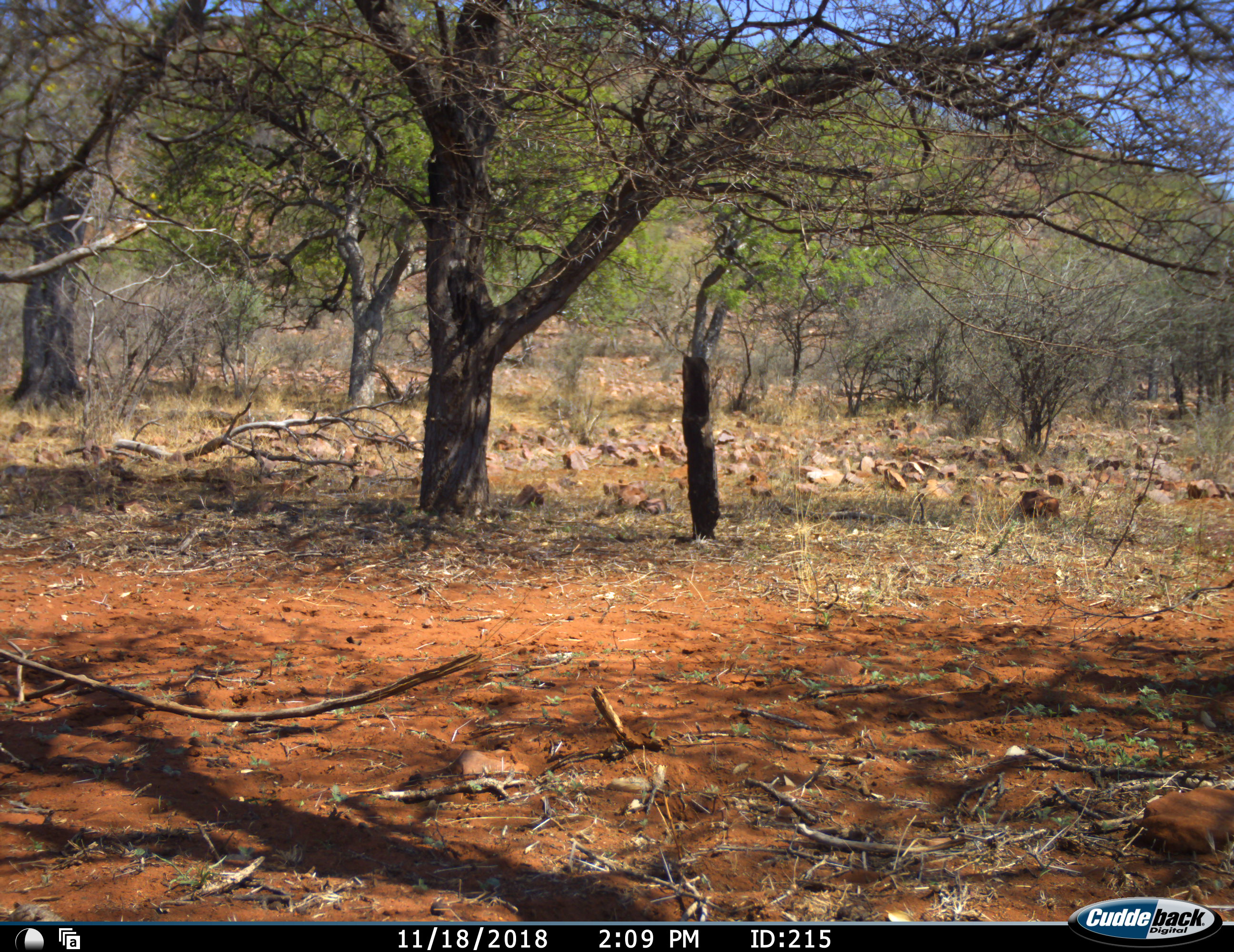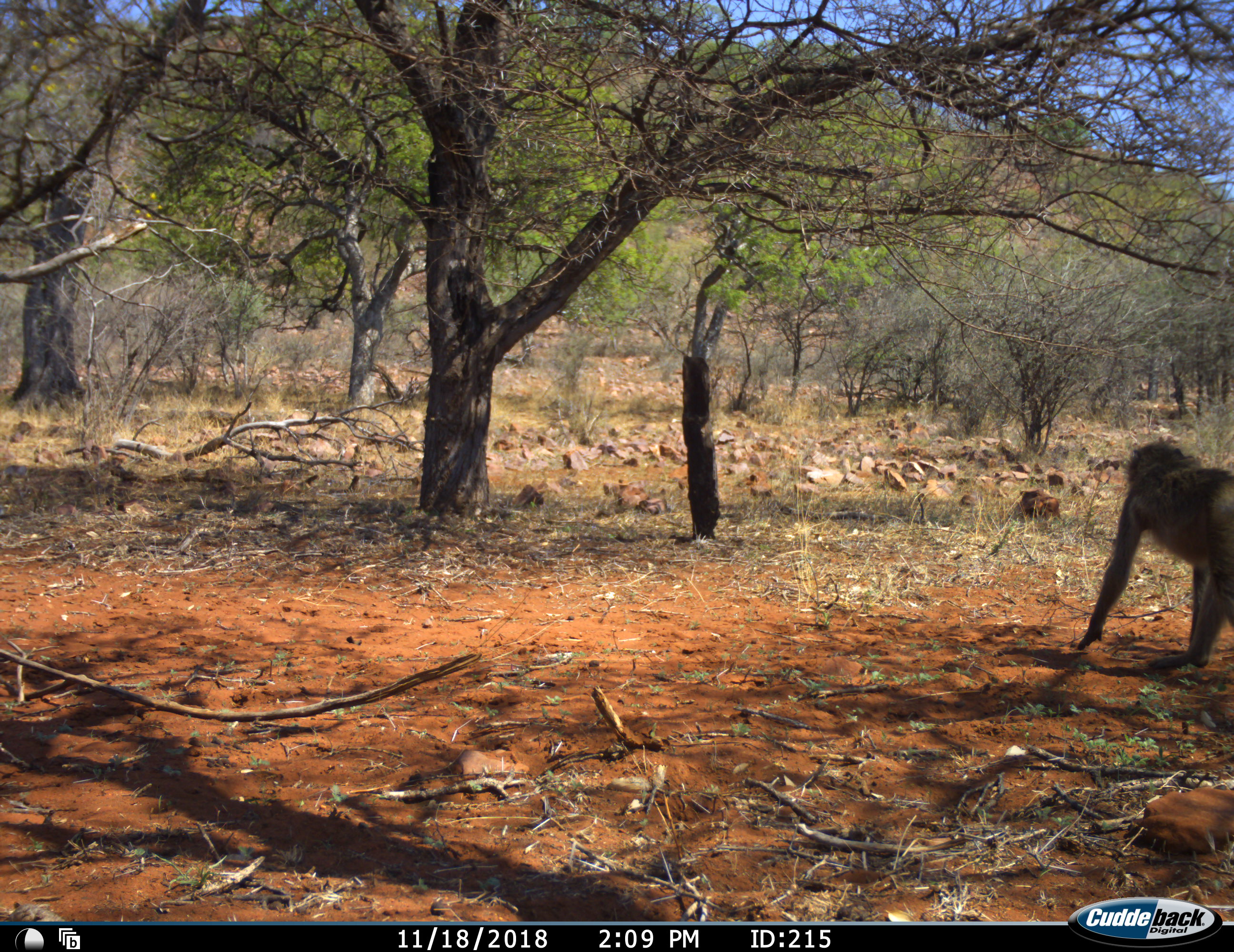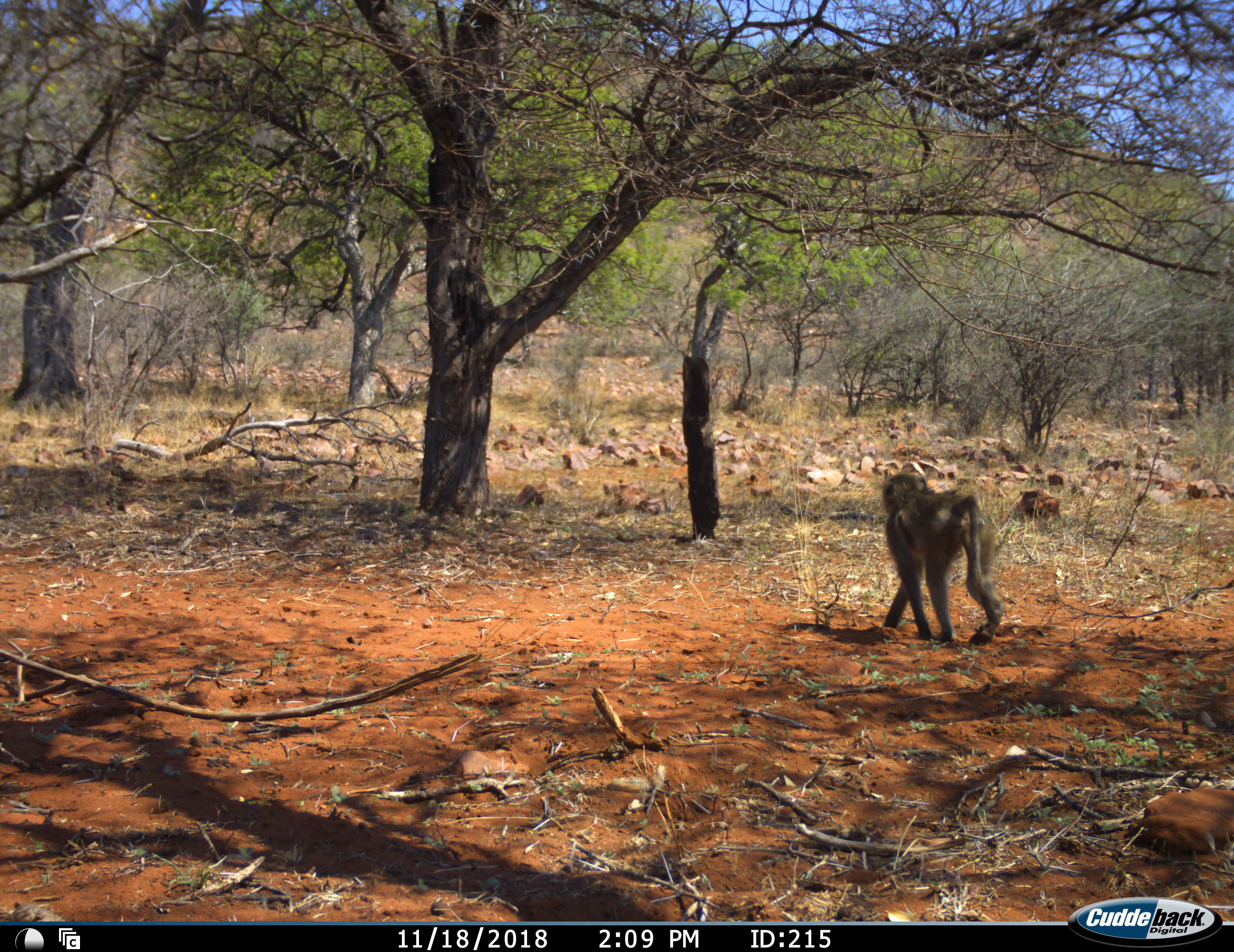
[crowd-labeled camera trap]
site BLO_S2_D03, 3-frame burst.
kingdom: Animalia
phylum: Chordata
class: Mammalia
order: Primates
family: Cercopithecidae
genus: Papio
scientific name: Papio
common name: baboon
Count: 1.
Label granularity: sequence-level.